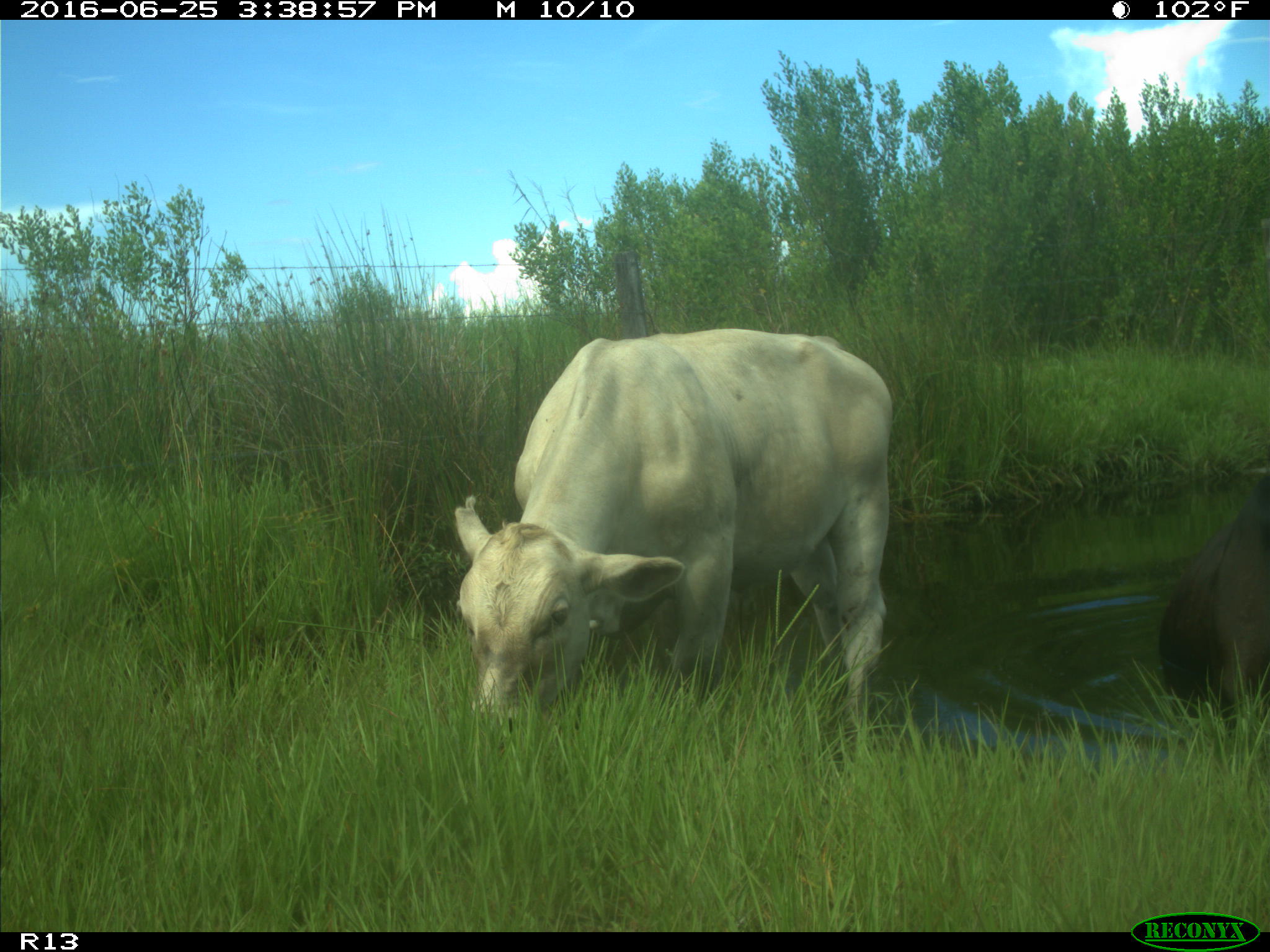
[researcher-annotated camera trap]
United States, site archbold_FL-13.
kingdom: Animalia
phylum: Chordata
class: Mammalia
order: Artiodactyla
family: Bovidae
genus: Bos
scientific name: Bos taurus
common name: domestic cow